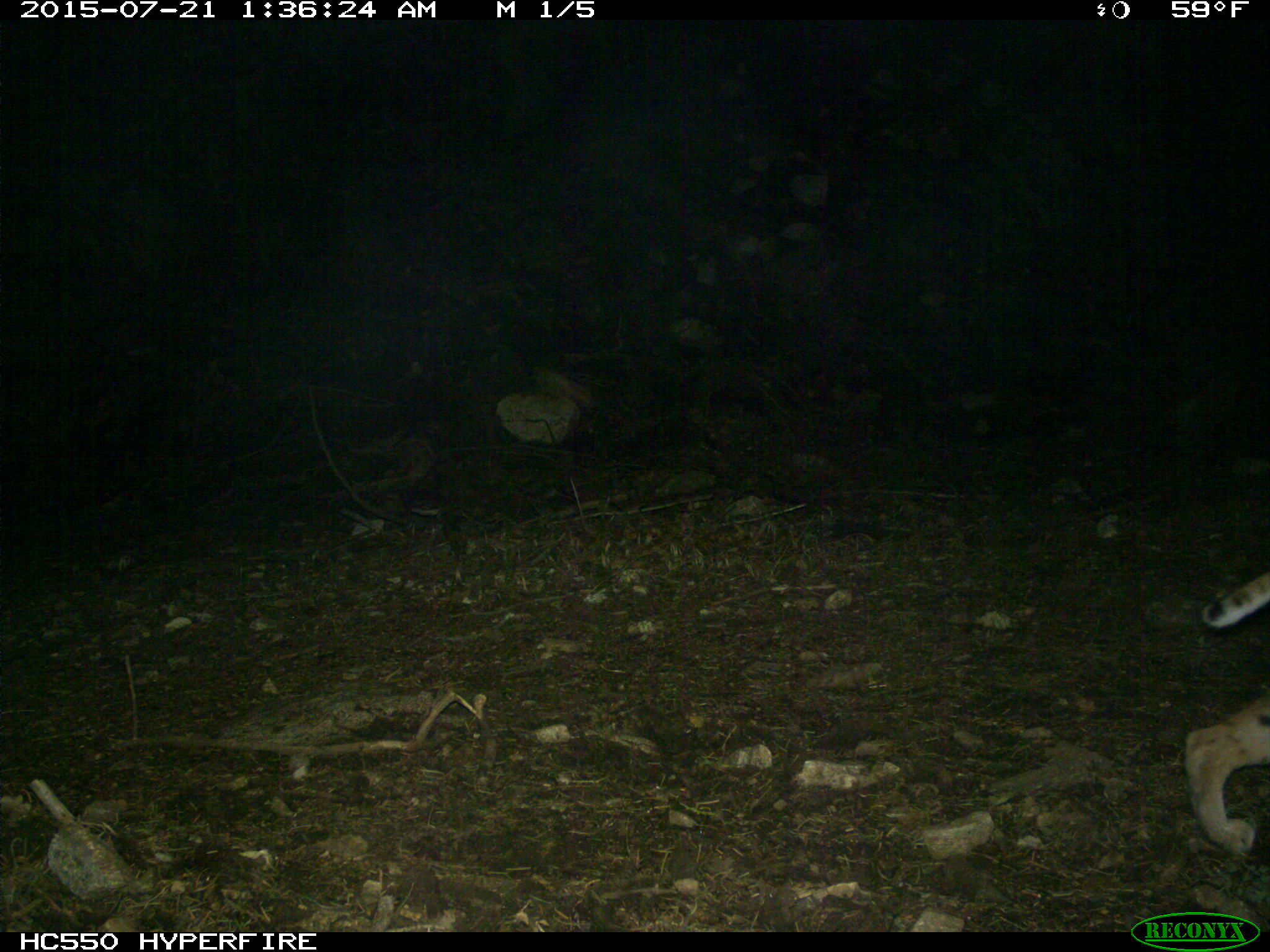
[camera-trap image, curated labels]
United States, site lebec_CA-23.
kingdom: Animalia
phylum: Chordata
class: Mammalia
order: Carnivora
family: Felidae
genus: Lynx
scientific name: Lynx rufus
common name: bobcat